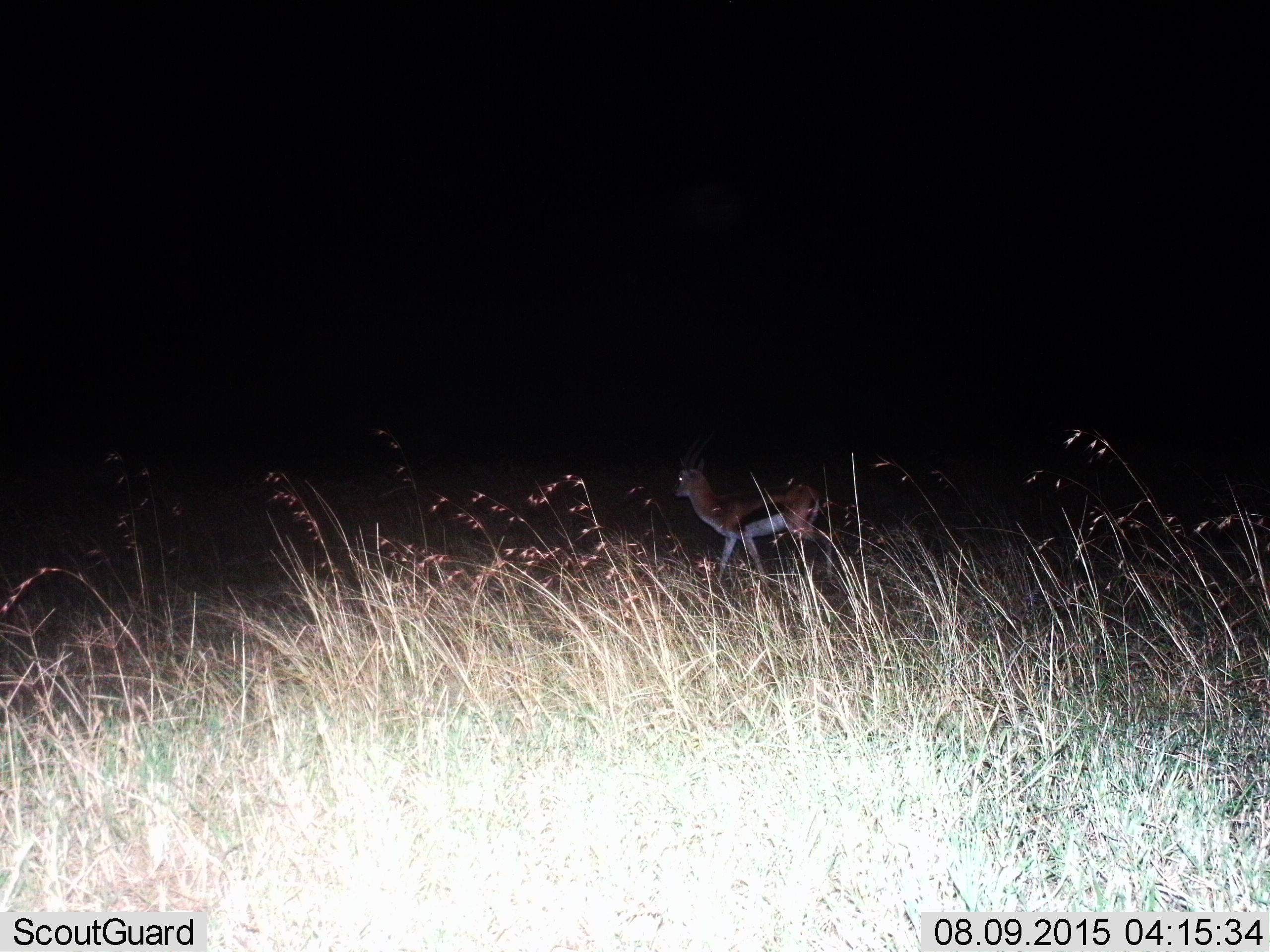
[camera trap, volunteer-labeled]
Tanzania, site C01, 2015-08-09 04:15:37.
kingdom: Animalia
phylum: Chordata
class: Mammalia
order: Artiodactyla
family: Bovidae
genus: Eudorcas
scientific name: Eudorcas thomsonii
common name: thomson's gazelle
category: gazellethomsons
Gazellethomsons (thomson's gazelle) (Eudorcas thomsonii), count 1. Behavior (volunteer vote fractions): standing 12%, resting 0%, moving 88%, interacting 0%. Young present (vote fraction): 0%. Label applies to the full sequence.